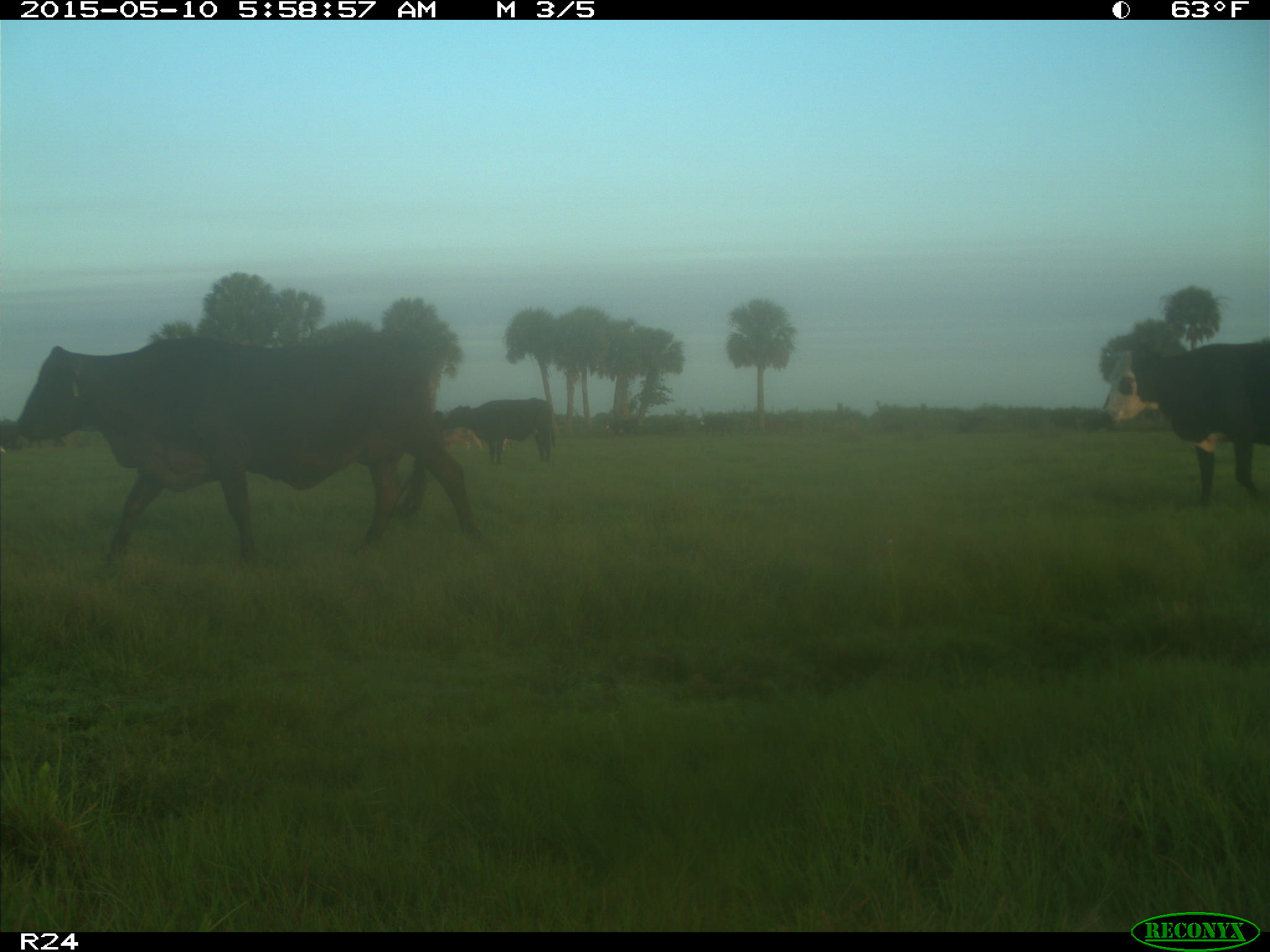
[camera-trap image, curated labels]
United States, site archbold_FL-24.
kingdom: Animalia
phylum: Chordata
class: Mammalia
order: Artiodactyla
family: Bovidae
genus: Bos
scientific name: Bos taurus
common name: domestic cow